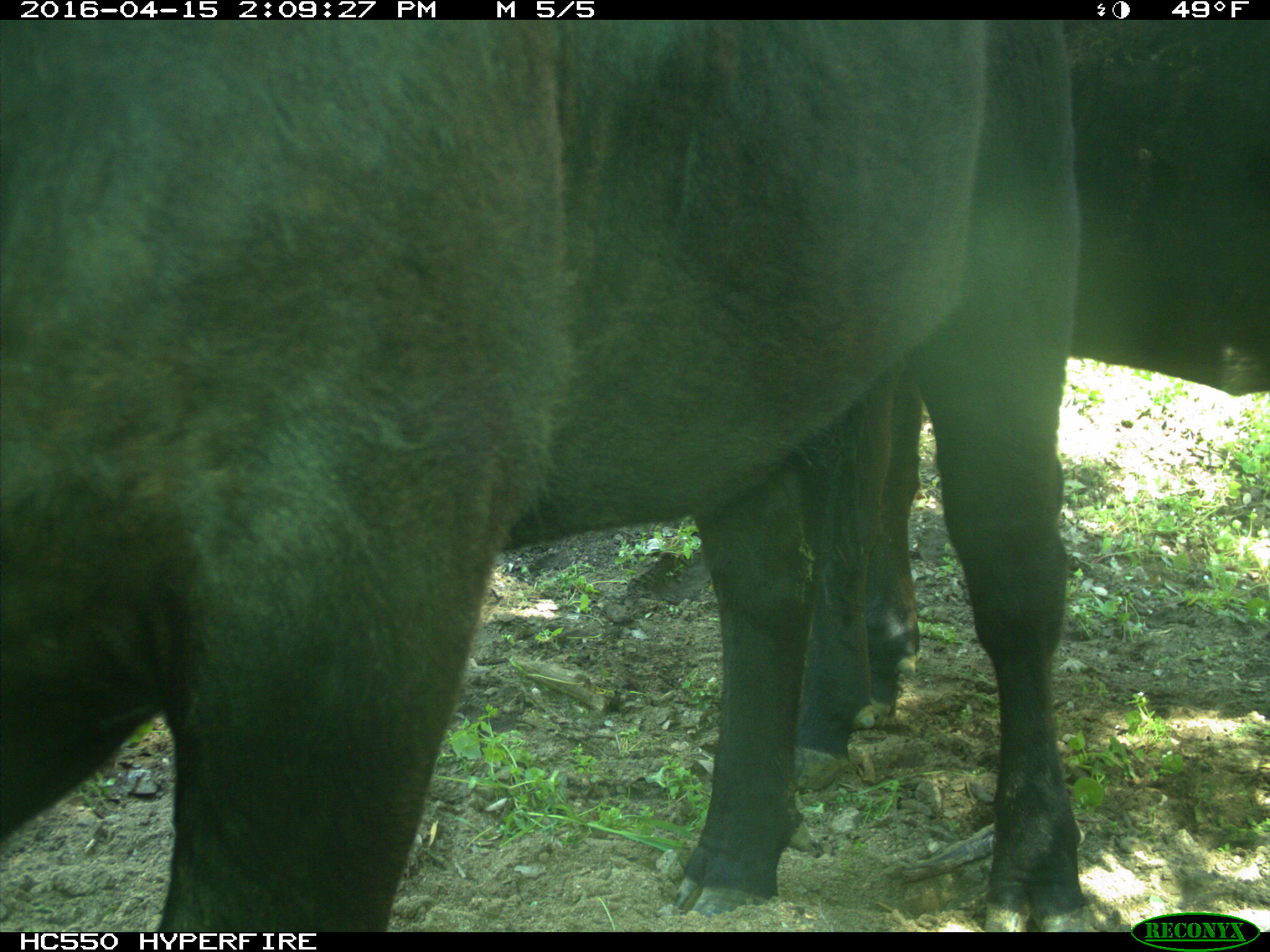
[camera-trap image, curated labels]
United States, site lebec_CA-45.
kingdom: Animalia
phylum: Chordata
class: Mammalia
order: Artiodactyla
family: Bovidae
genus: Bos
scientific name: Bos taurus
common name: domestic cow